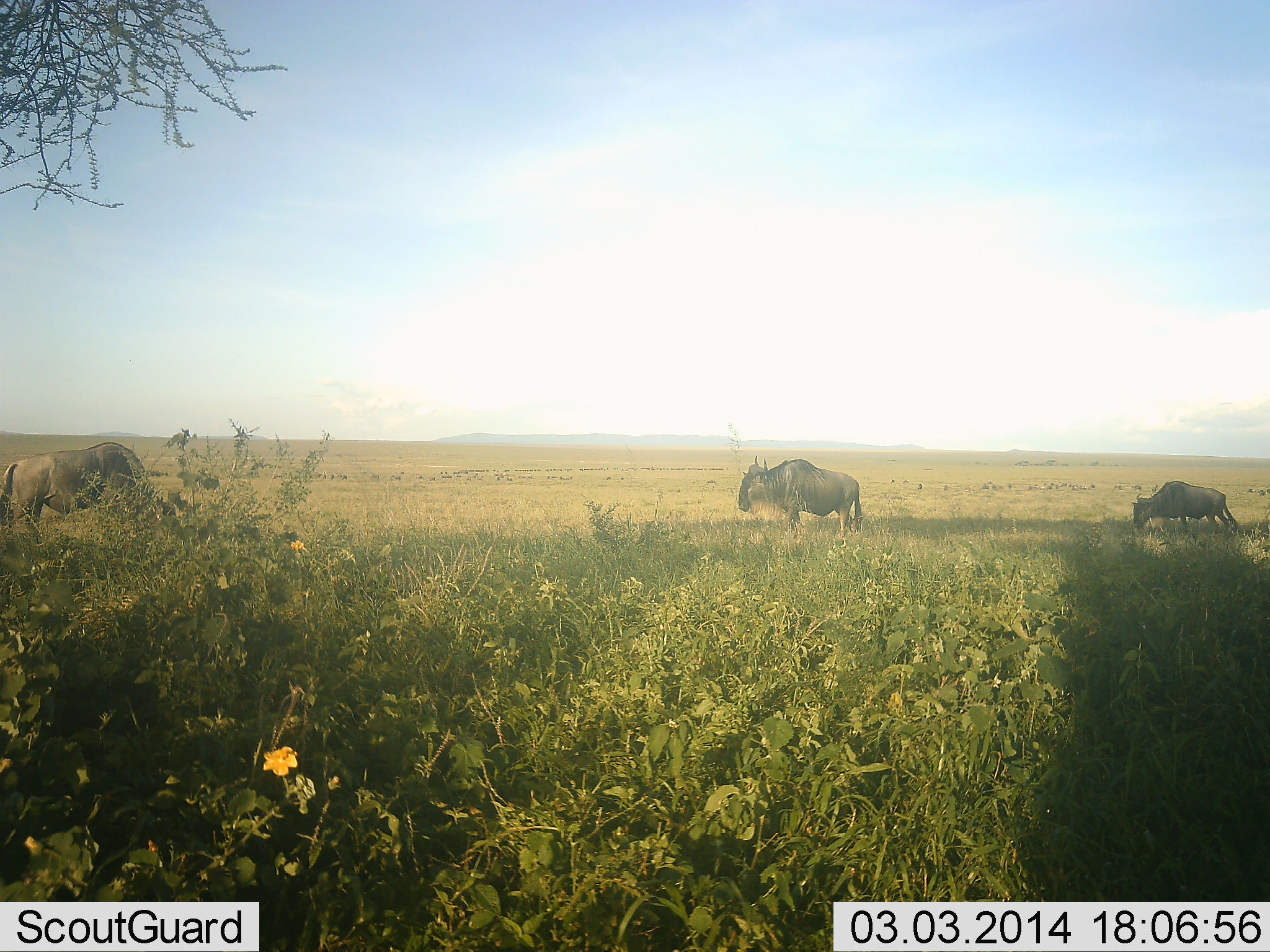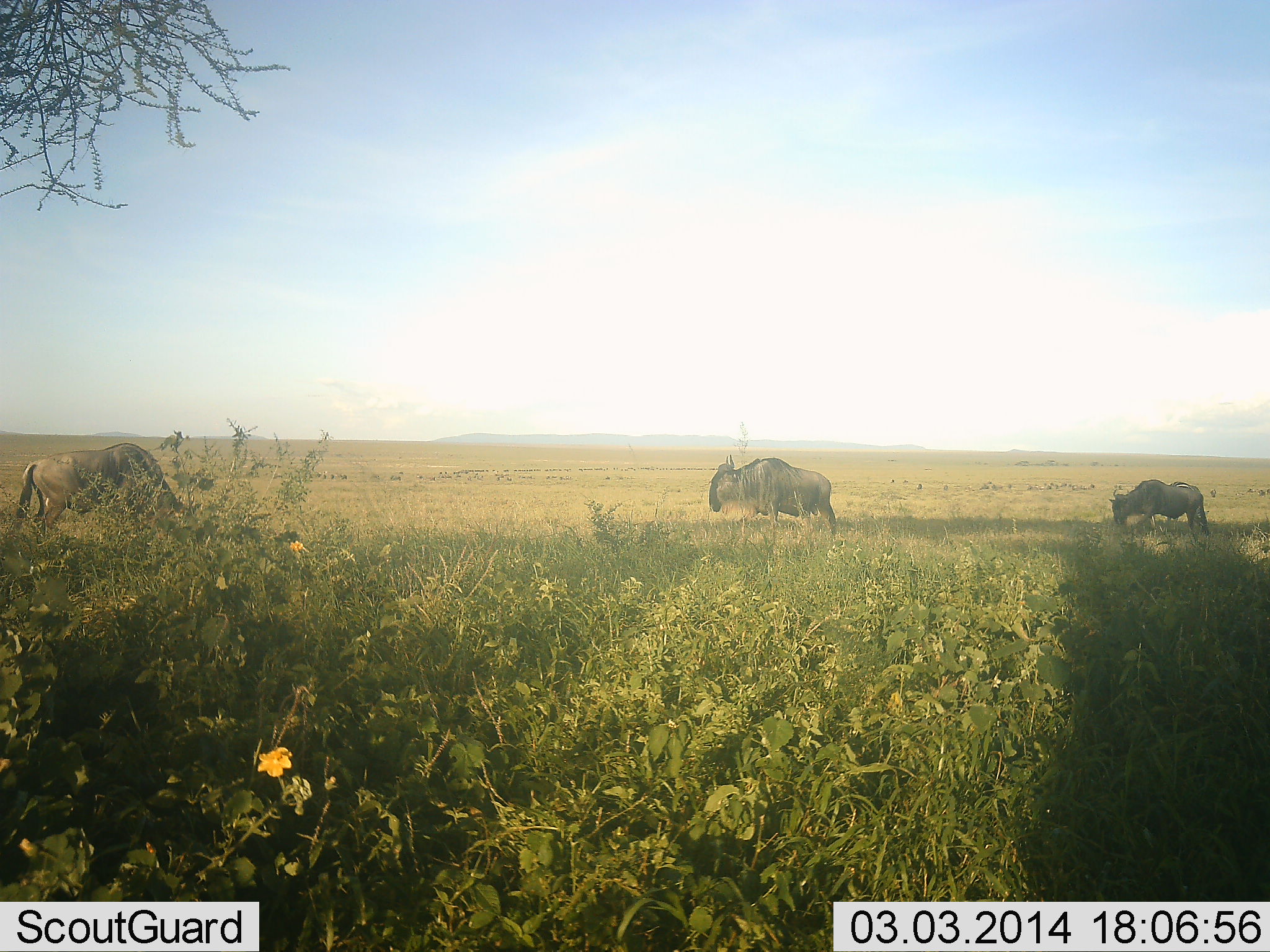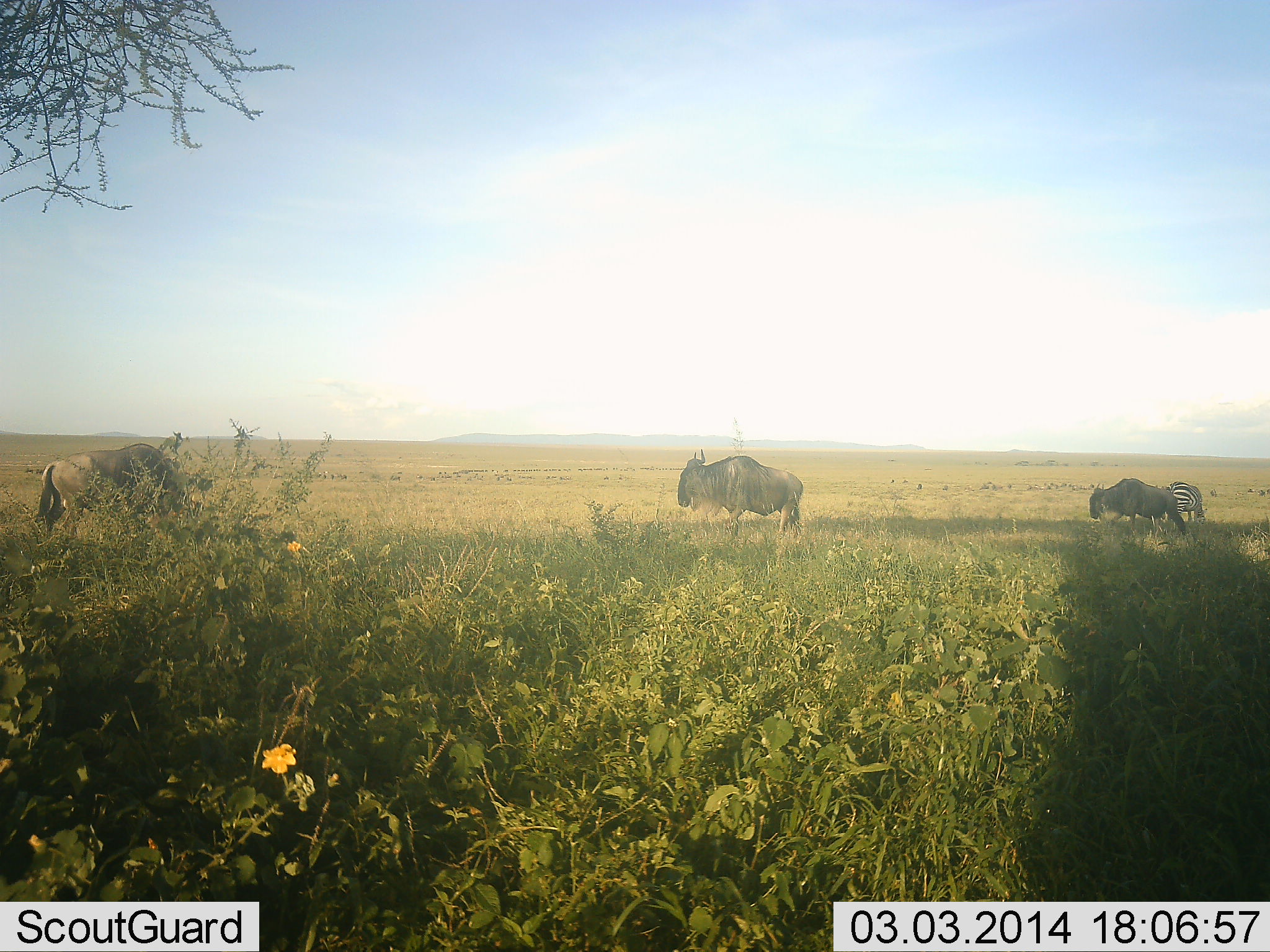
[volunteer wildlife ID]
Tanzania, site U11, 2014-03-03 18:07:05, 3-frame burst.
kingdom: Animalia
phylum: Chordata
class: Mammalia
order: Artiodactyla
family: Bovidae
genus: Connochaetes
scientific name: Connochaetes taurinus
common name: blue wildebeest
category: wildebeest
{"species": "wildebeest (blue wildebeest) (Connochaetes taurinus)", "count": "3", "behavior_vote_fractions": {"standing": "33%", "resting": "0%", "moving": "60%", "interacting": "0%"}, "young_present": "0%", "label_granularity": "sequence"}